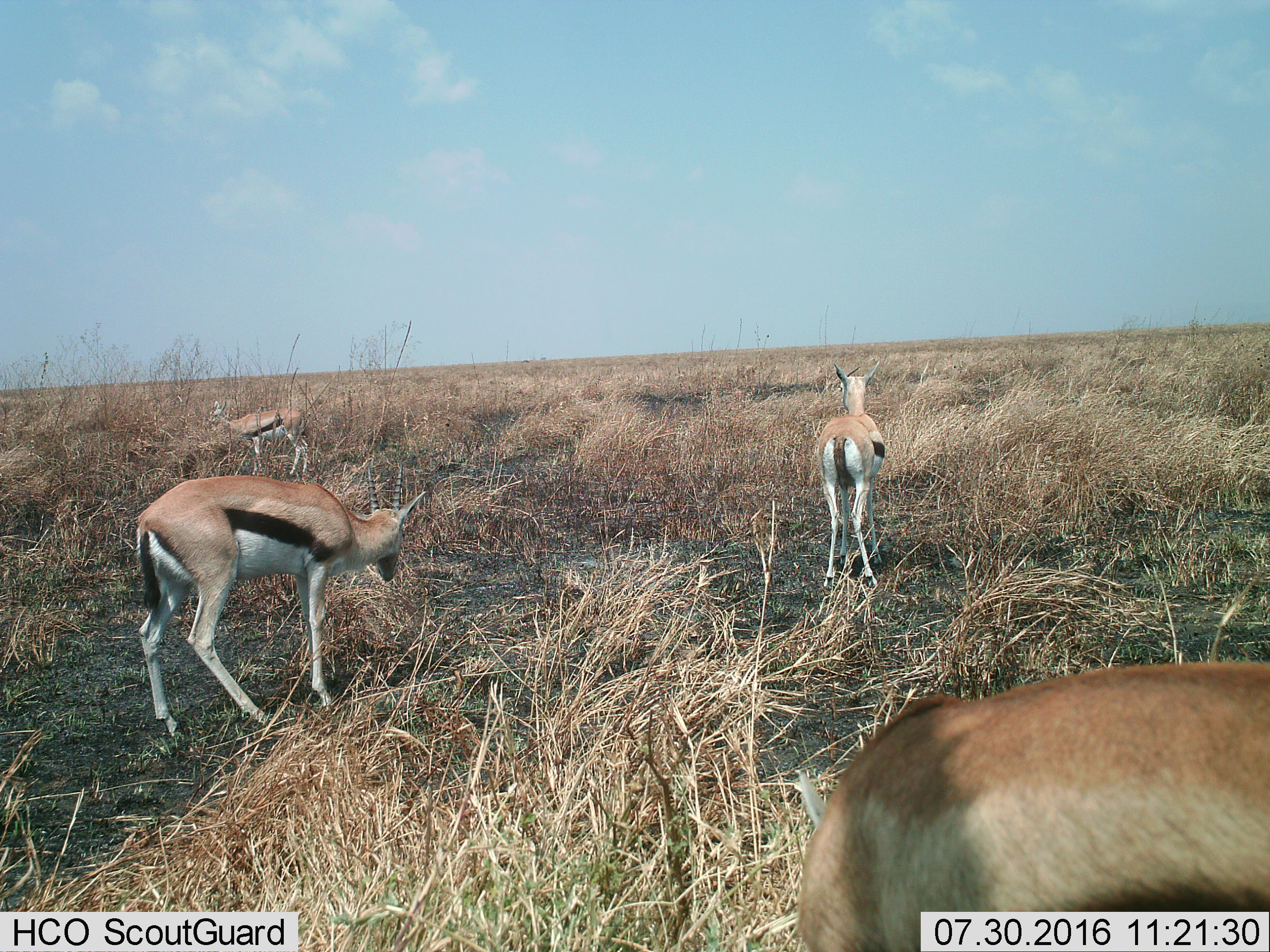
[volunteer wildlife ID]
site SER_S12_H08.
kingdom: Animalia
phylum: Chordata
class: Mammalia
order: Artiodactyla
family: Bovidae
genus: Eudorcas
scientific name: Eudorcas thomsonii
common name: thomson's gazelle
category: gazellethomsons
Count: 4.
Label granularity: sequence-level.